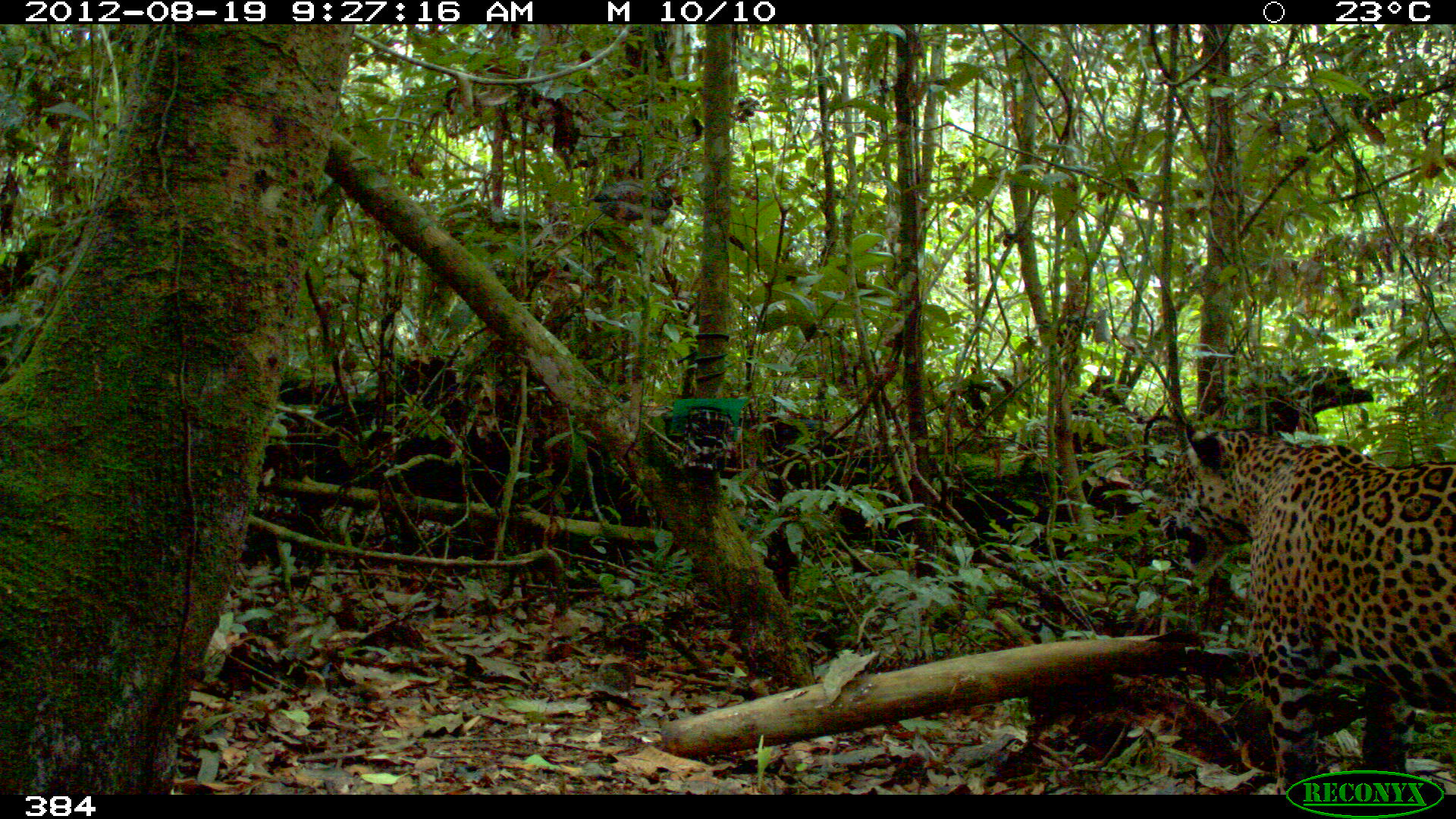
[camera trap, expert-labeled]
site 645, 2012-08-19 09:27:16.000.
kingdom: Animalia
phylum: Chordata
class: Mammalia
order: Carnivora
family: Felidae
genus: Panthera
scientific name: Panthera onca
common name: jaguar